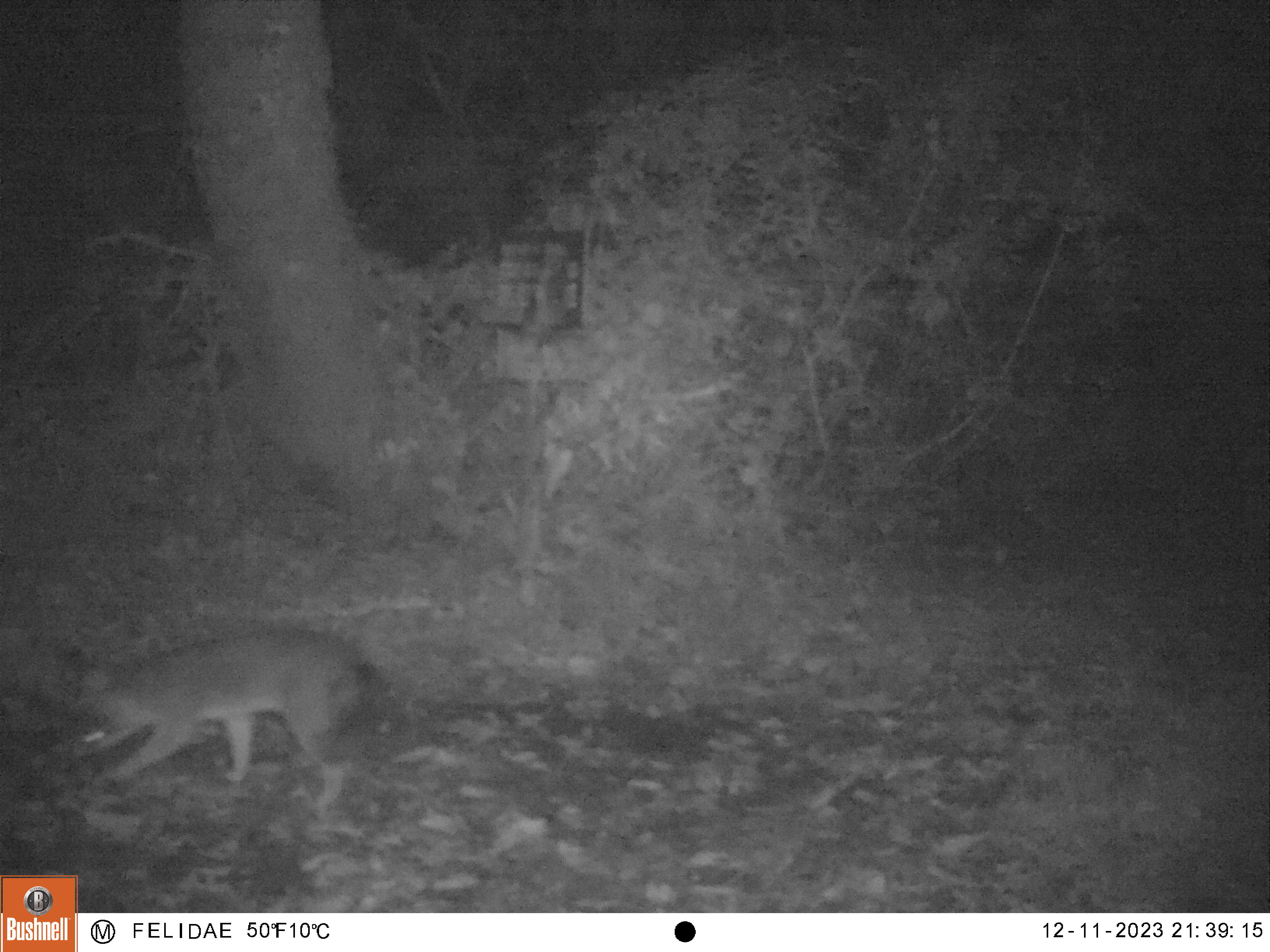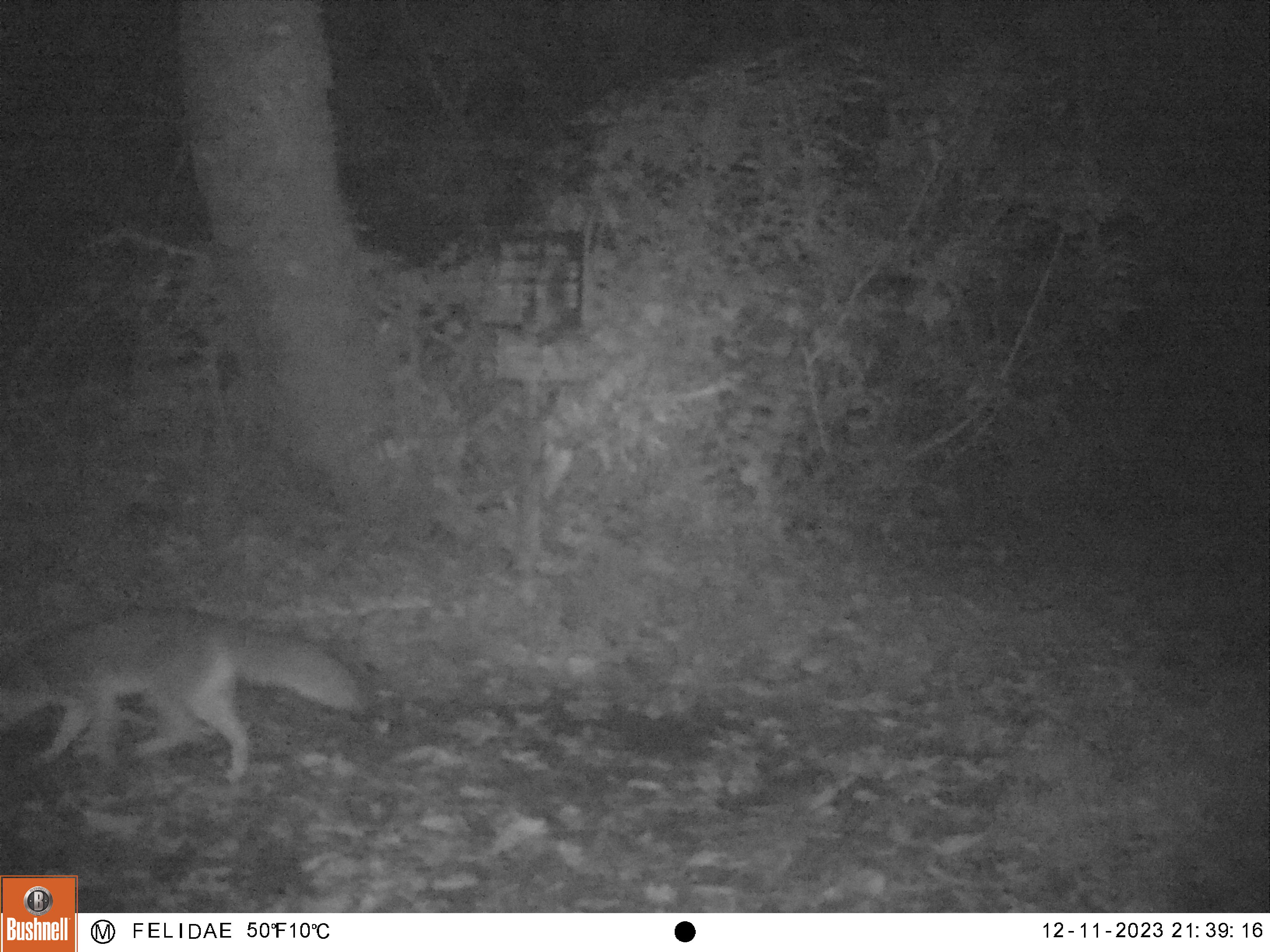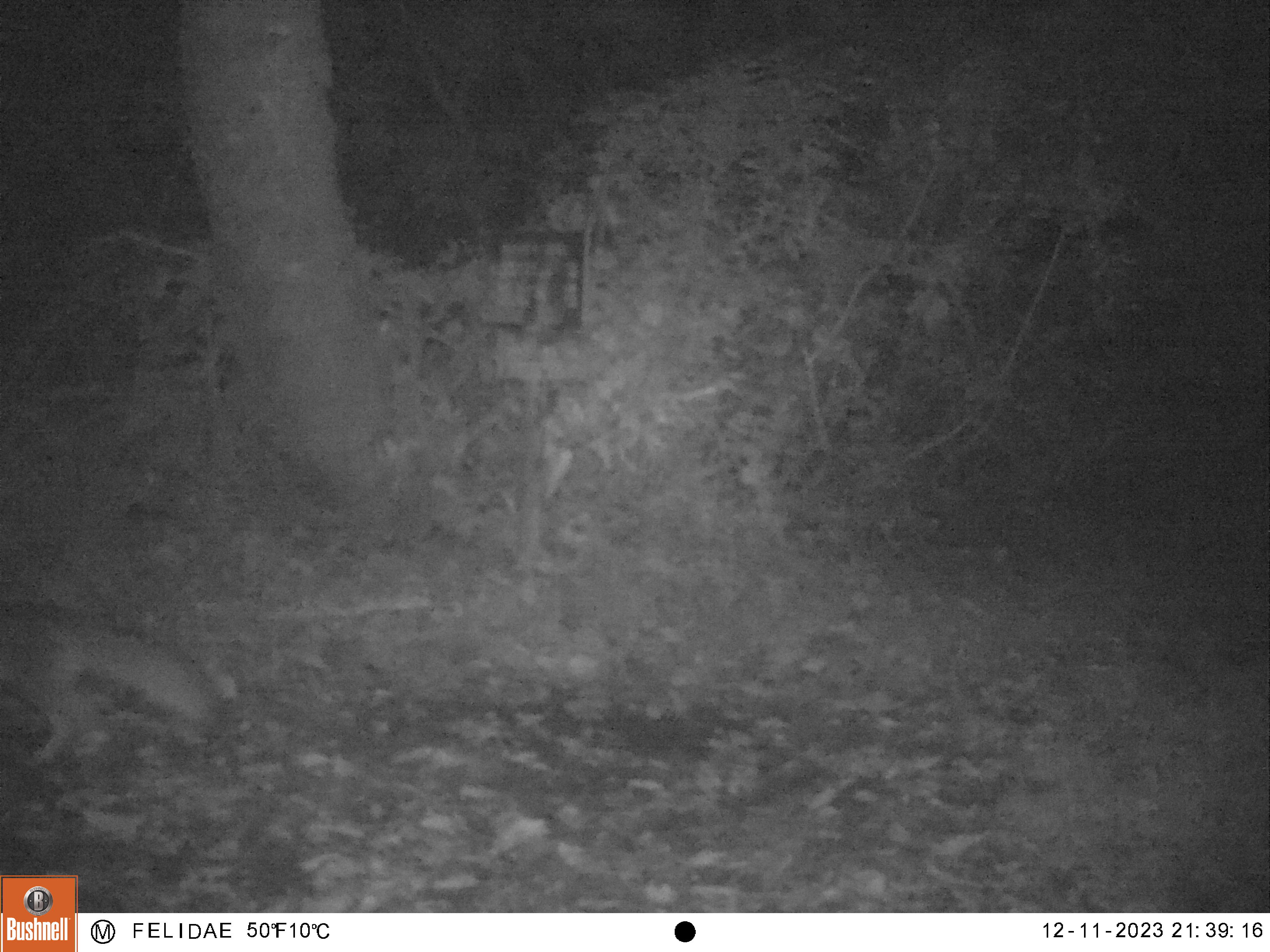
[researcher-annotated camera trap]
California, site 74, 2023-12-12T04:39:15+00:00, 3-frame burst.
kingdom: Animalia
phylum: Chordata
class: Mammalia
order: Carnivora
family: Canidae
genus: Urocyon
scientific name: Urocyon cinereoargenteus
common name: gray fox